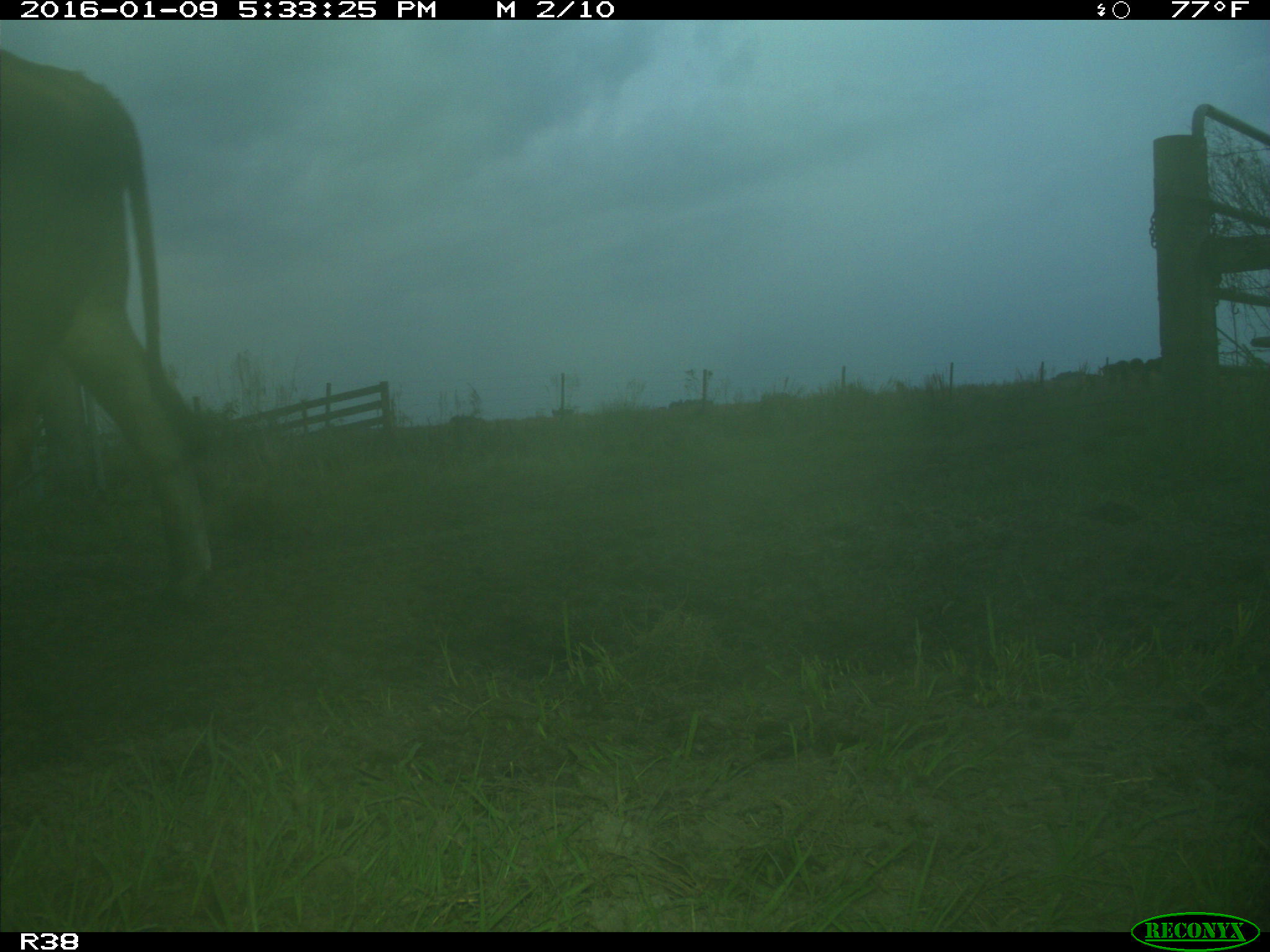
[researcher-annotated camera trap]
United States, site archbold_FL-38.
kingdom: Animalia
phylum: Chordata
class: Mammalia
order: Artiodactyla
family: Bovidae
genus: Bos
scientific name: Bos taurus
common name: domestic cow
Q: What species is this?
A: Bos taurus (domestic cow).